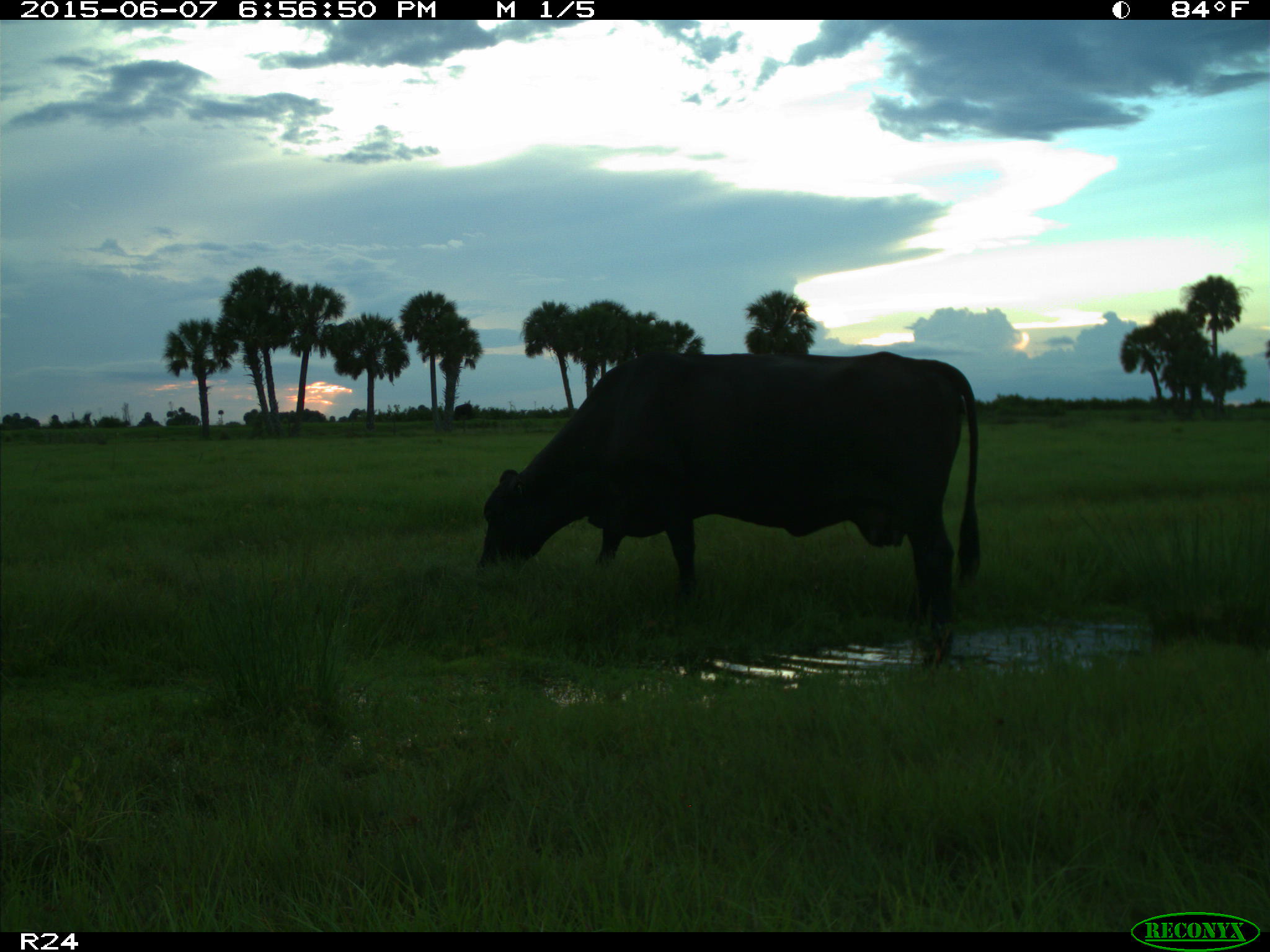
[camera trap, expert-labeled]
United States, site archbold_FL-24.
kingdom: Animalia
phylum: Chordata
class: Mammalia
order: Artiodactyla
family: Bovidae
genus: Bos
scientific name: Bos taurus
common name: domestic cow